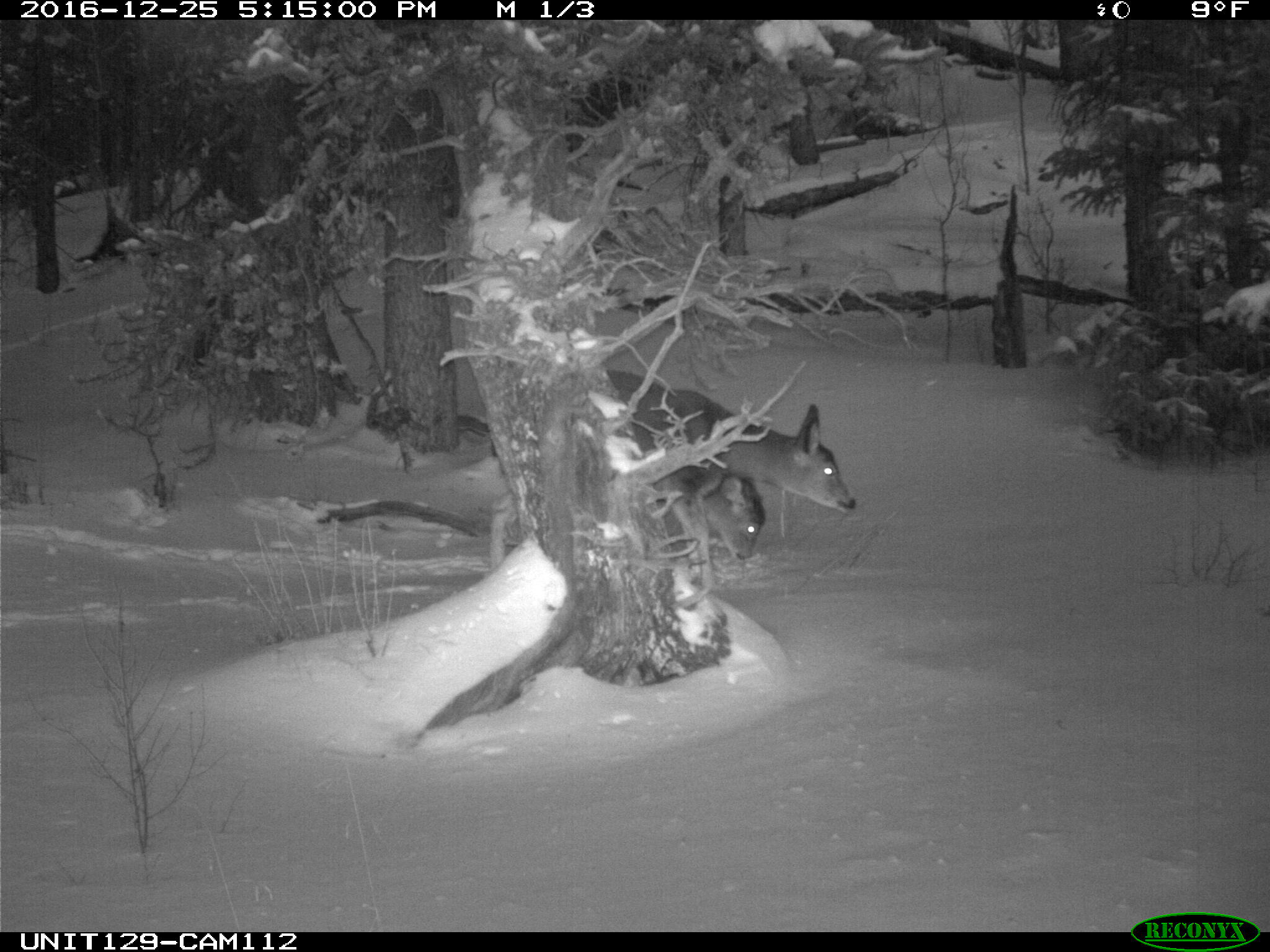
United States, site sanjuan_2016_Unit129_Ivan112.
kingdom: Animalia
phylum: Chordata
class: Mammalia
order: Artiodactyla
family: Cervidae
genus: Odocoileus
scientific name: Odocoileus hemionus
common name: mule deer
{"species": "Odocoileus hemionus (mule deer)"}